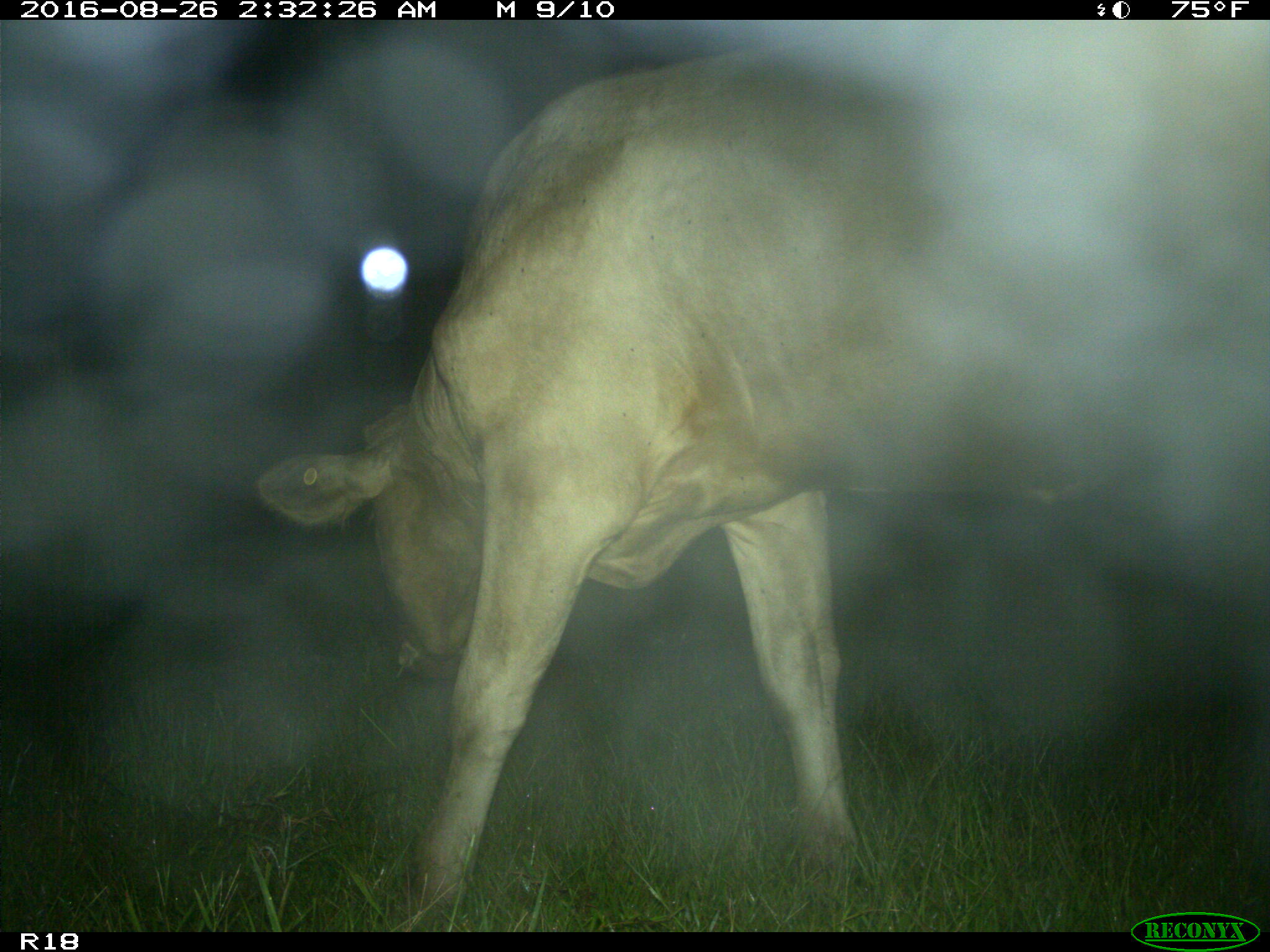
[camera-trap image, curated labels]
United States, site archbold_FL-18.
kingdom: Animalia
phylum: Chordata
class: Mammalia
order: Artiodactyla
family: Bovidae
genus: Bos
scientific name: Bos taurus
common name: domestic cow